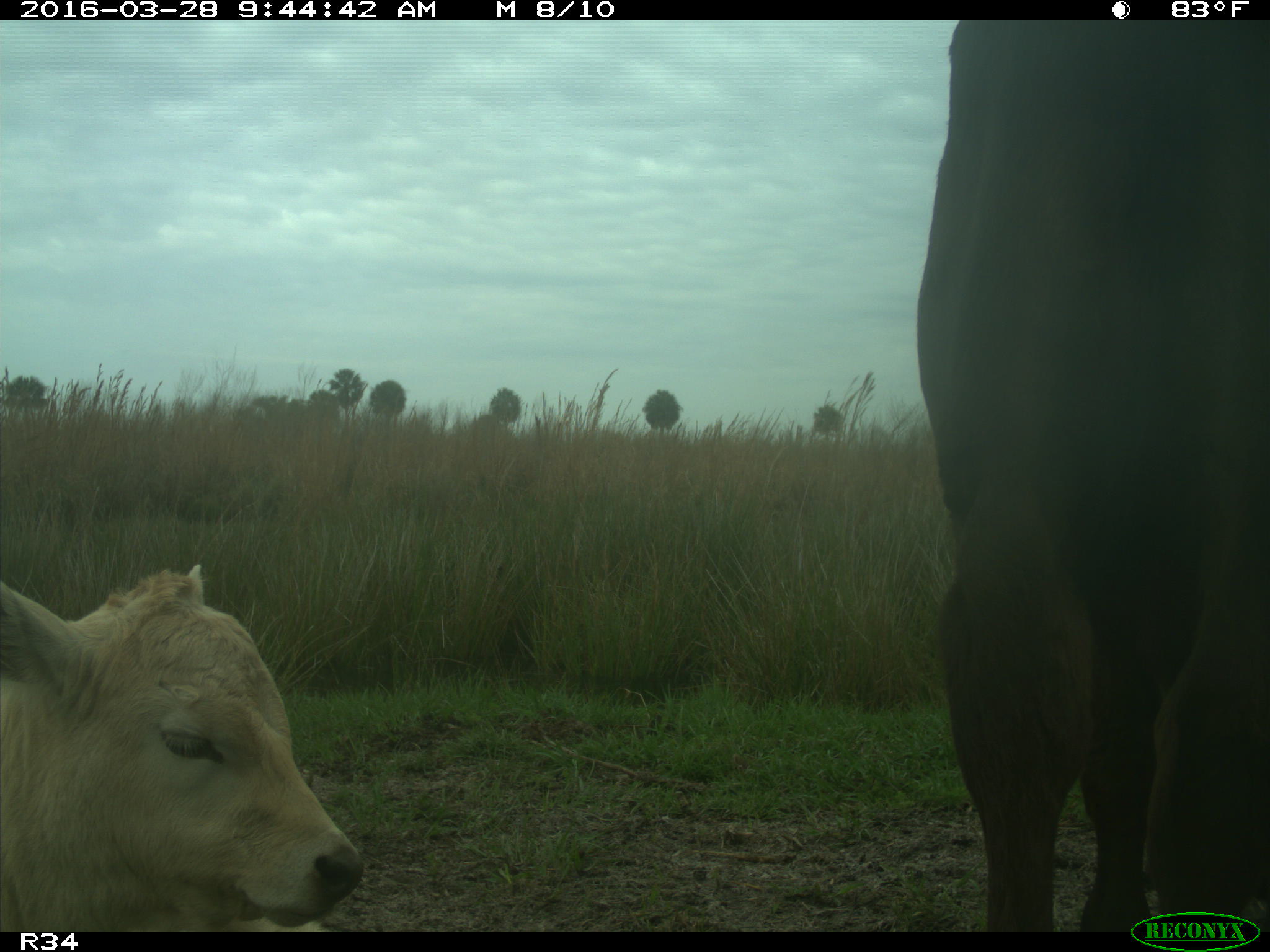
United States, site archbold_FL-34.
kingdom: Animalia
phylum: Chordata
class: Mammalia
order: Artiodactyla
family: Bovidae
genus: Bos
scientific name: Bos taurus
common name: domestic cow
Bos taurus (domestic cow).